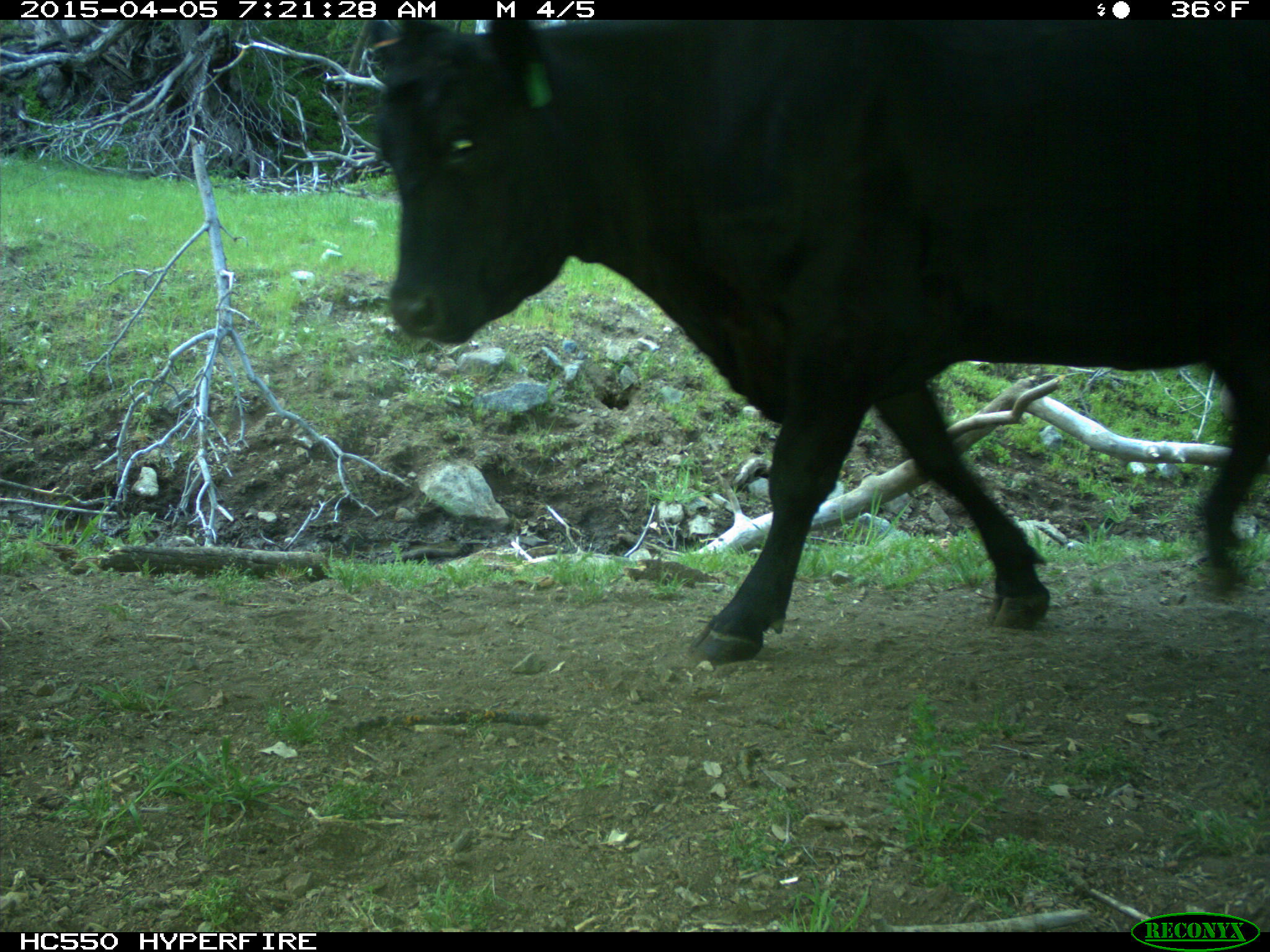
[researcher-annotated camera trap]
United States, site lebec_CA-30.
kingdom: Animalia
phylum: Chordata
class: Mammalia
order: Artiodactyla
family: Bovidae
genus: Bos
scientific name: Bos taurus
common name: domestic cow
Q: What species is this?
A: Bos taurus (domestic cow).